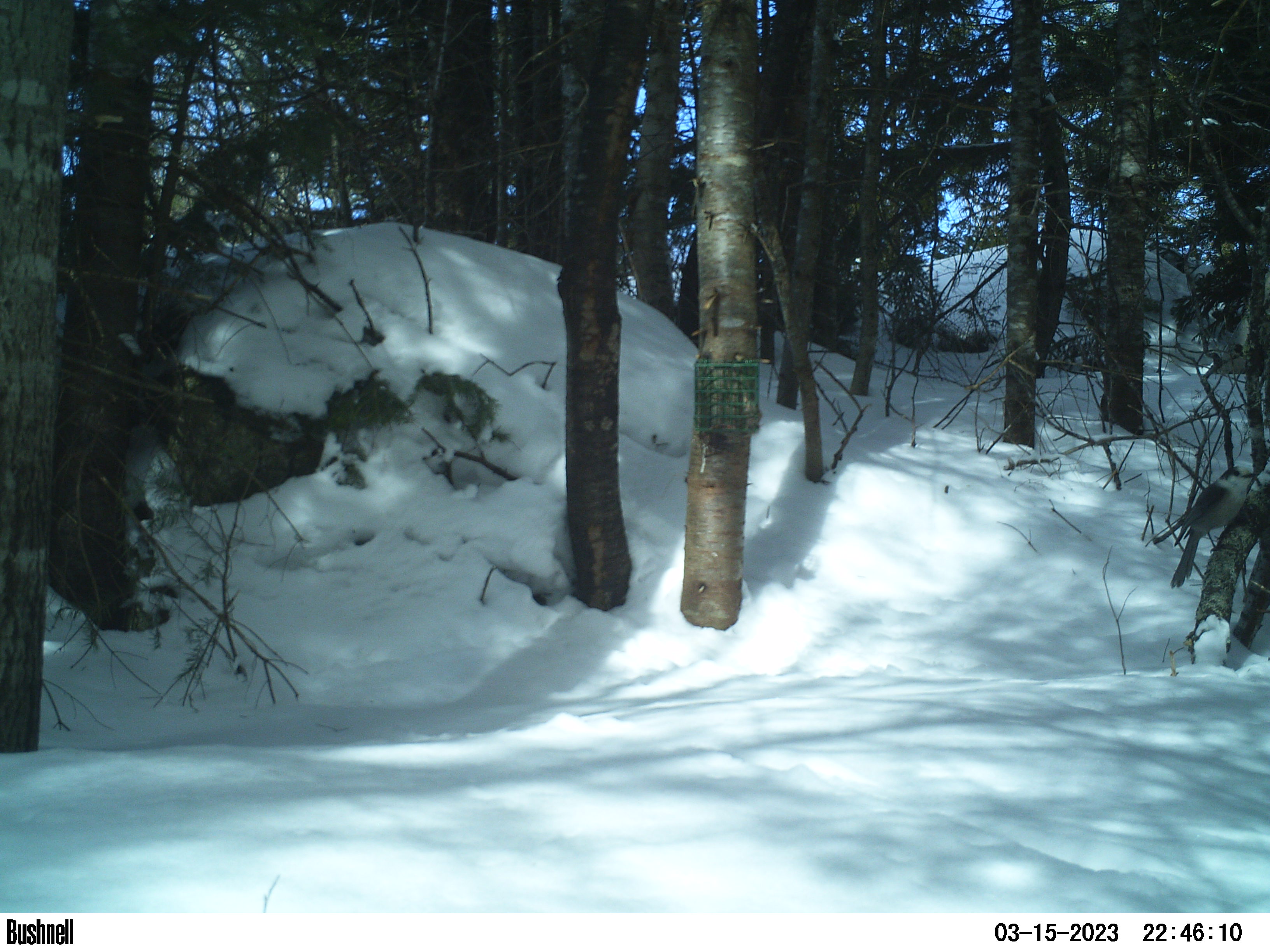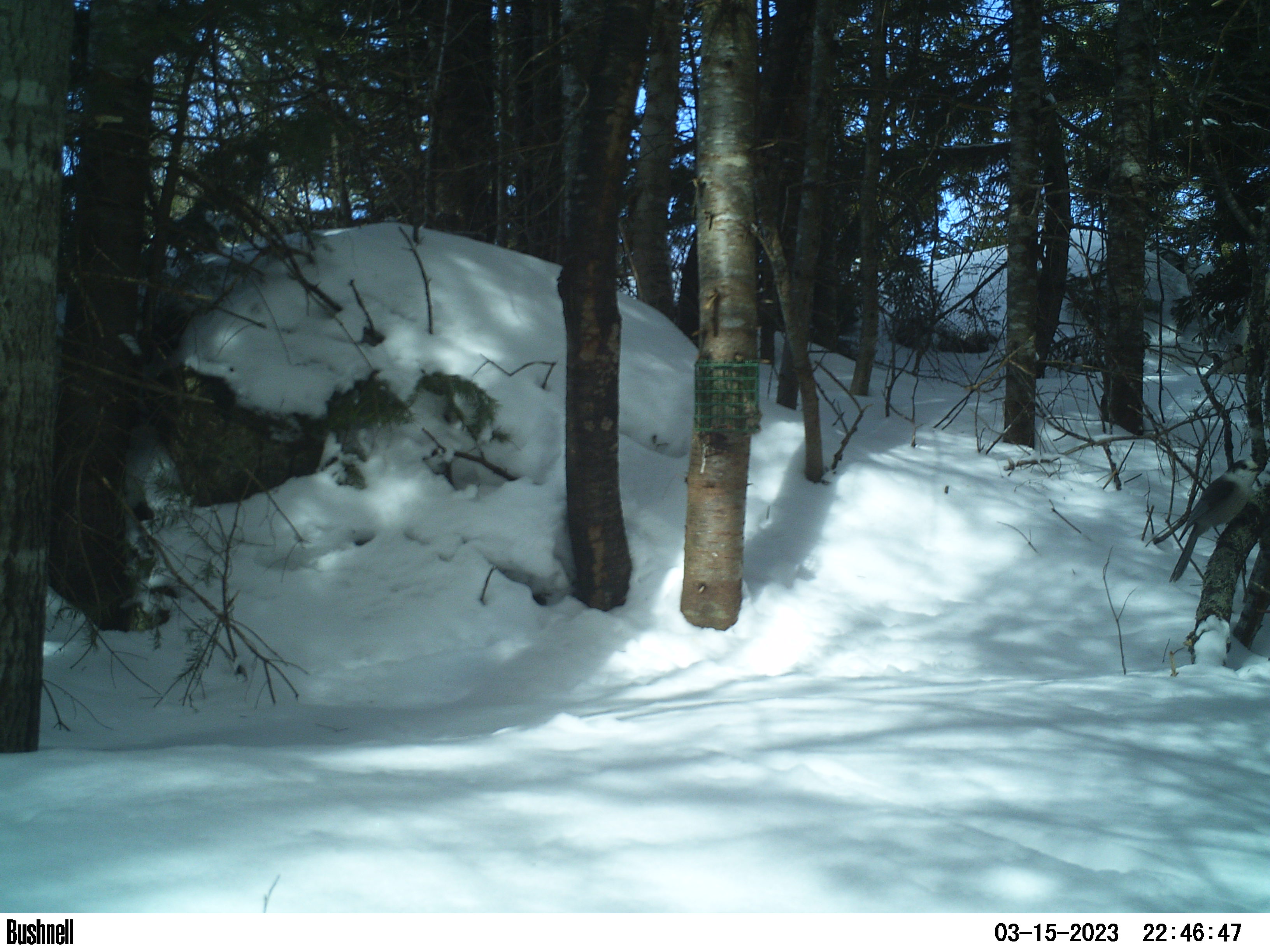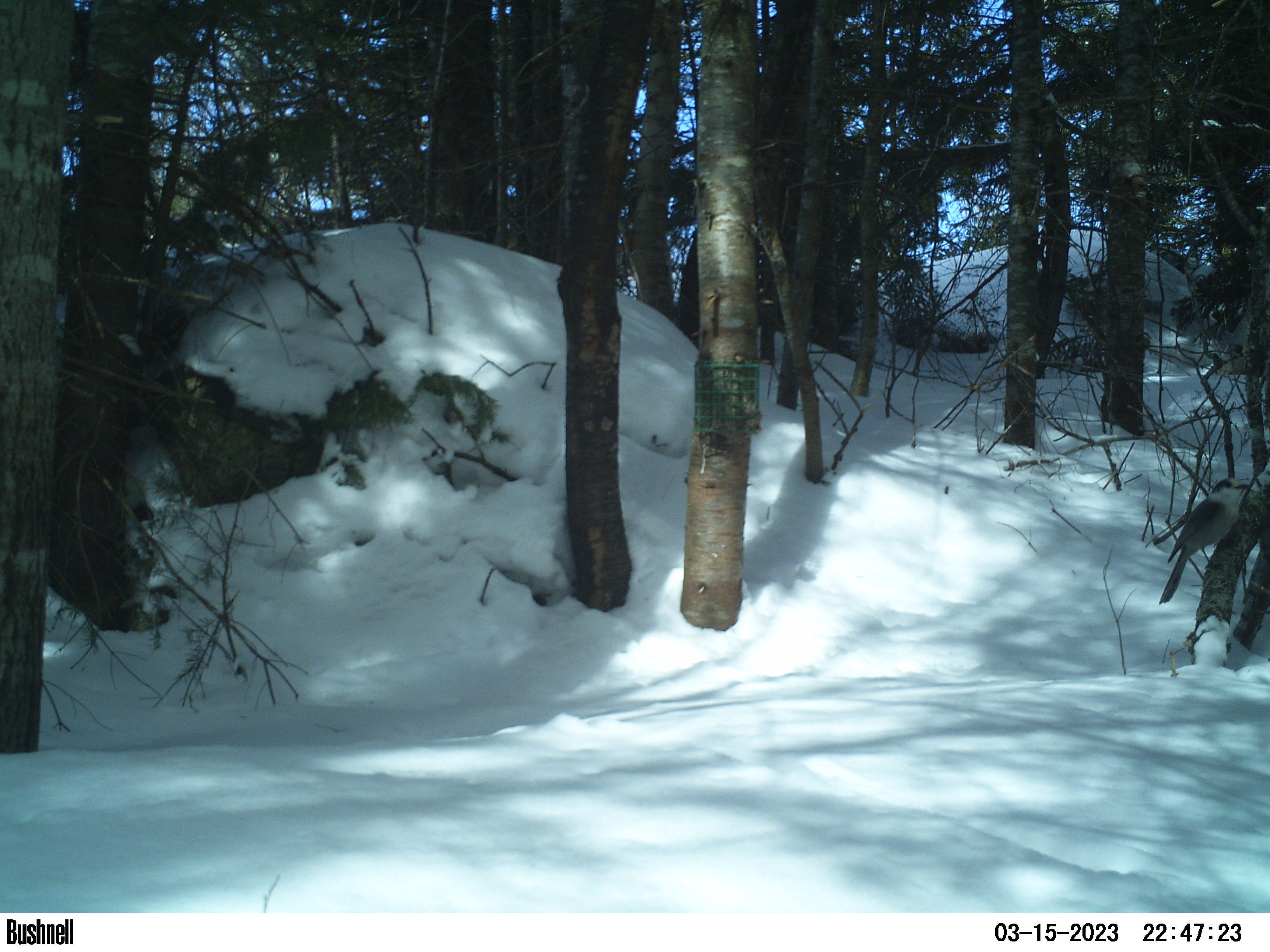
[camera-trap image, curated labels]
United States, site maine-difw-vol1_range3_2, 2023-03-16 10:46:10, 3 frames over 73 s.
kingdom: Animalia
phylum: Chordata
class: Aves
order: Passeriformes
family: Corvidae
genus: Perisoreus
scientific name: Perisoreus canadensis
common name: canada jay